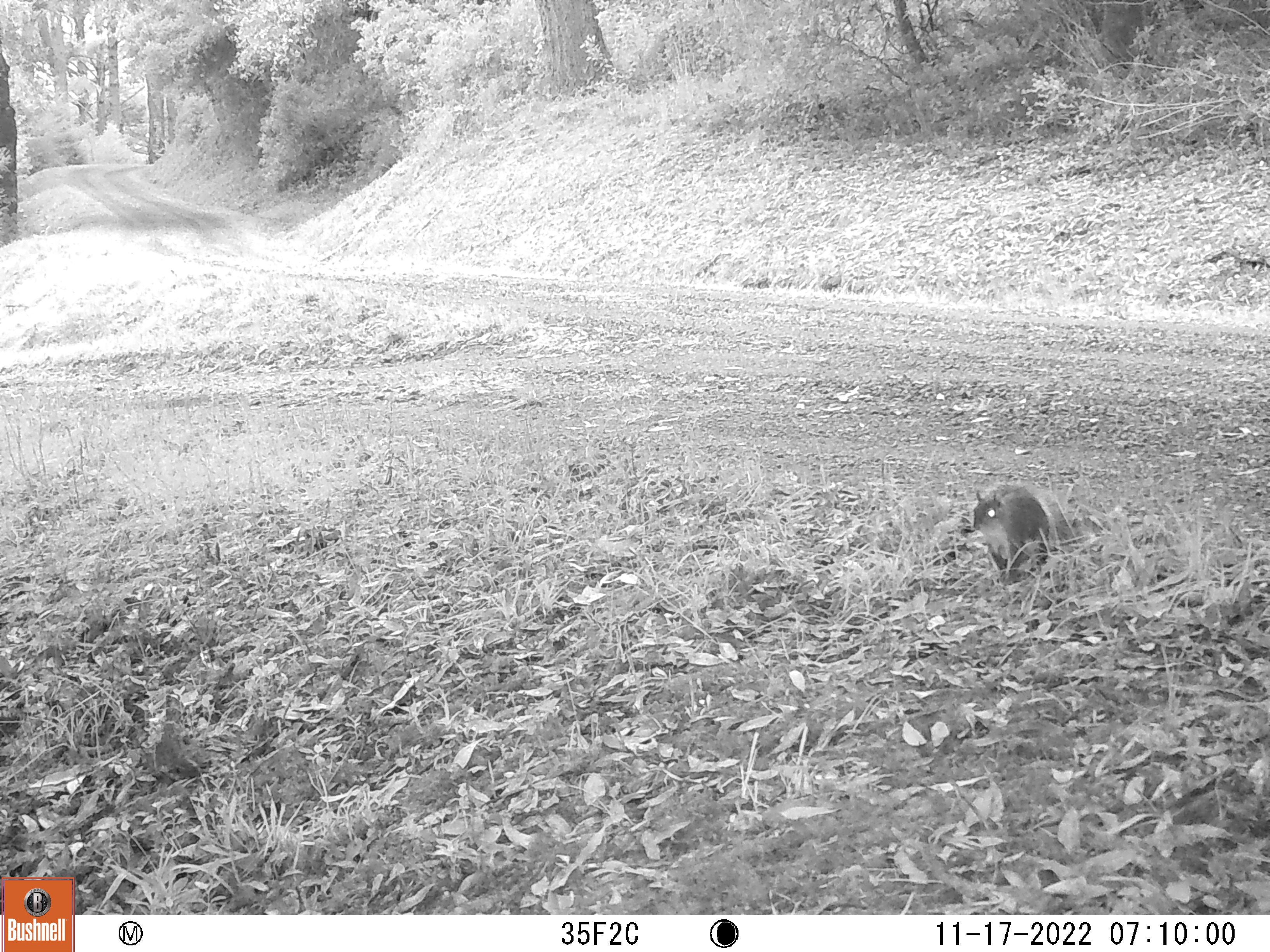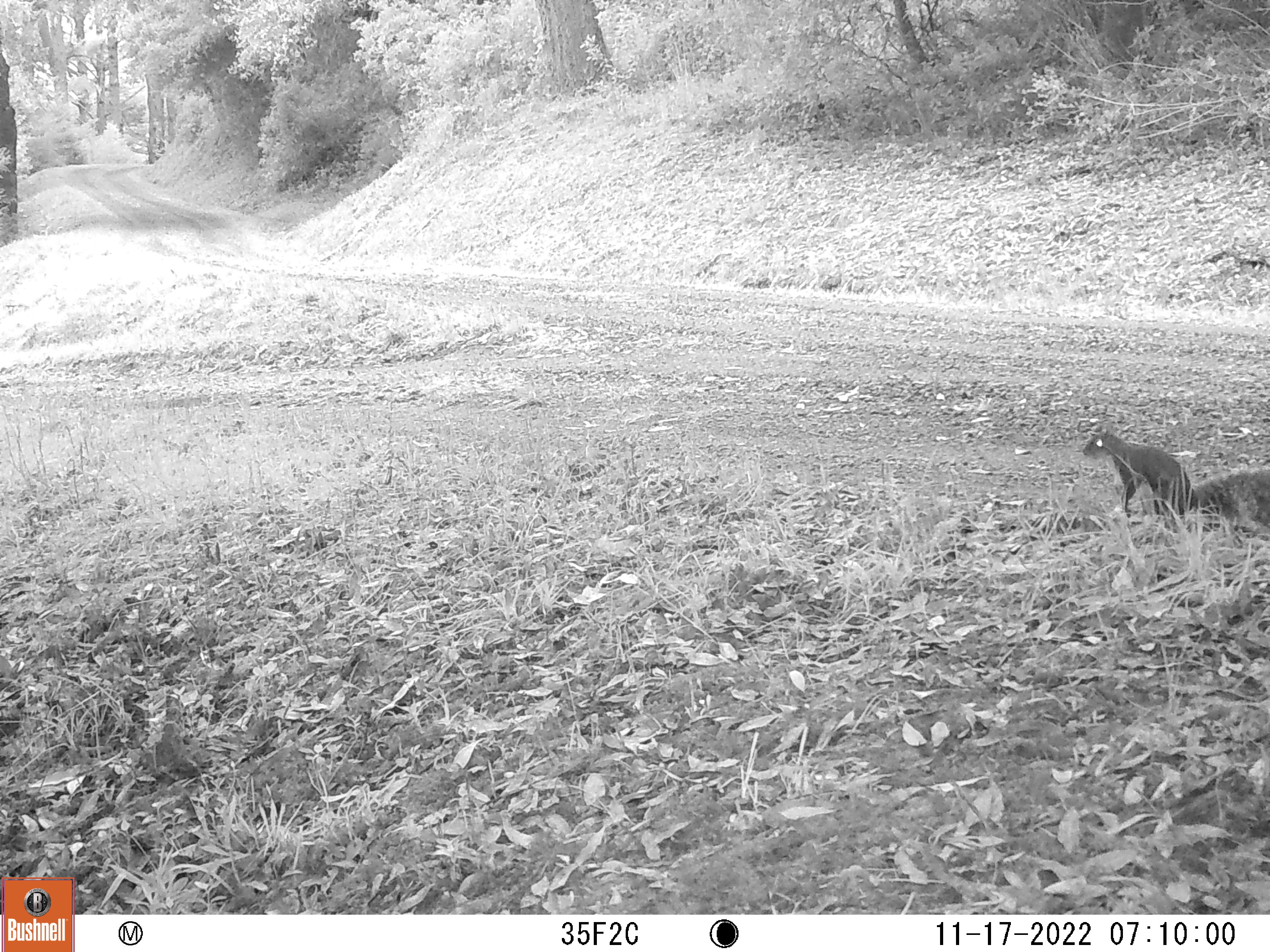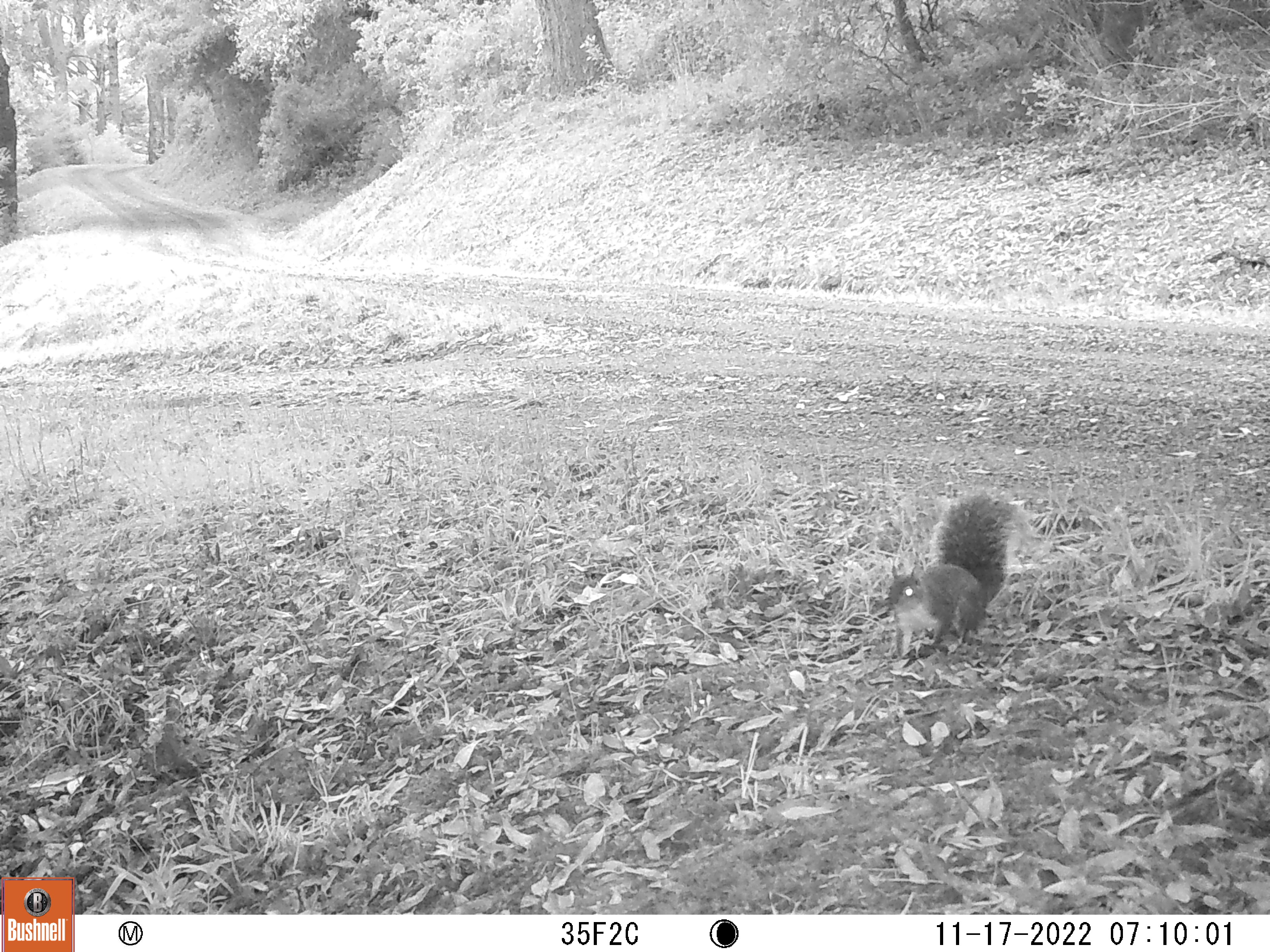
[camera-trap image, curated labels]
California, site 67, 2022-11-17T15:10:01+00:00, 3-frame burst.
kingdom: Animalia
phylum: Chordata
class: Mammalia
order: Rodentia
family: Sciuridae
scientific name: Sciuridae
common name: squirrel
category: unknown squirrel